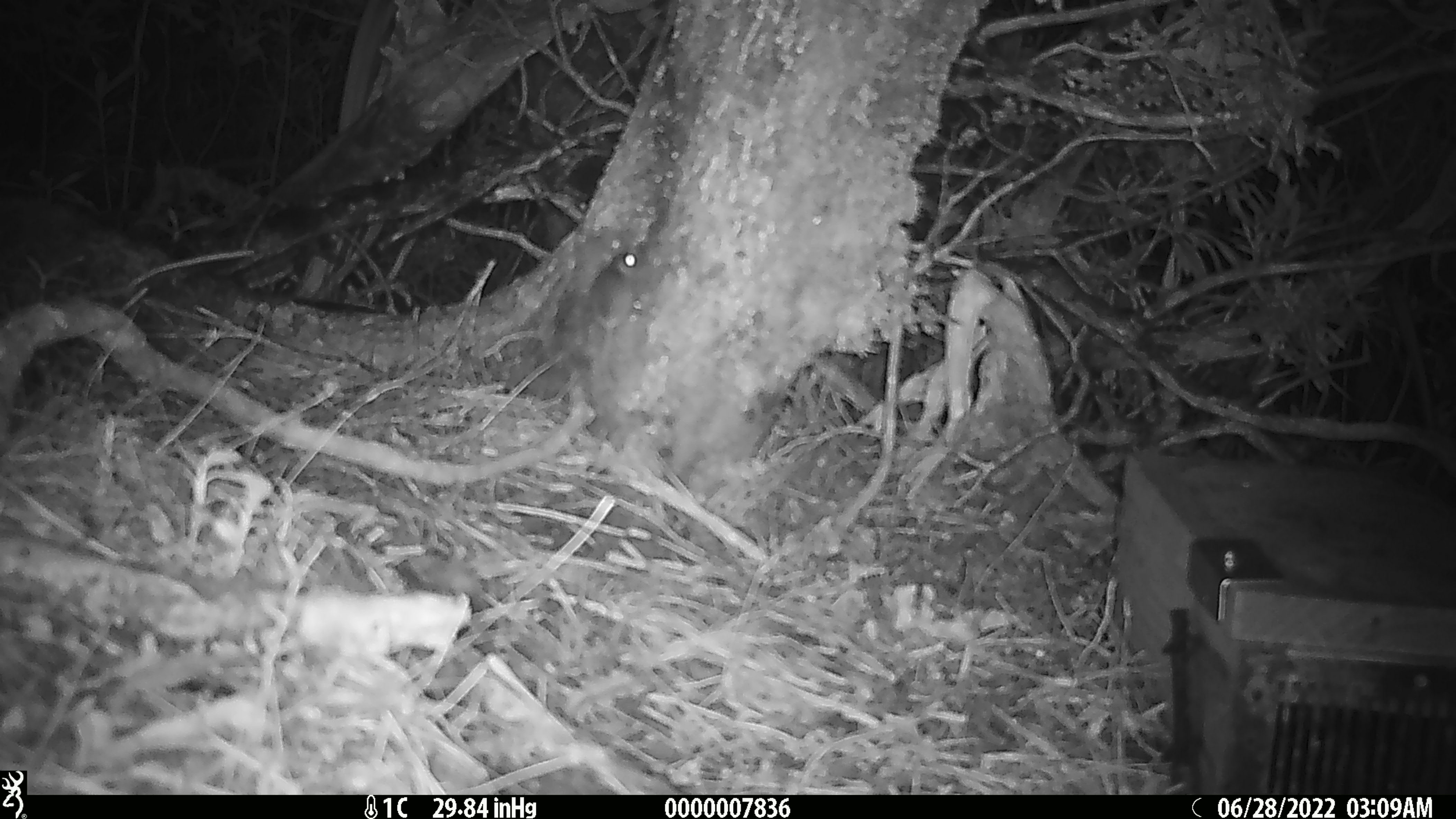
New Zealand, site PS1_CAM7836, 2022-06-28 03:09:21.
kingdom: Animalia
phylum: Chordata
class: Mammalia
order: Rodentia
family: Muridae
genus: Mus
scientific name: Mus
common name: mouse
Mouse (Mus).